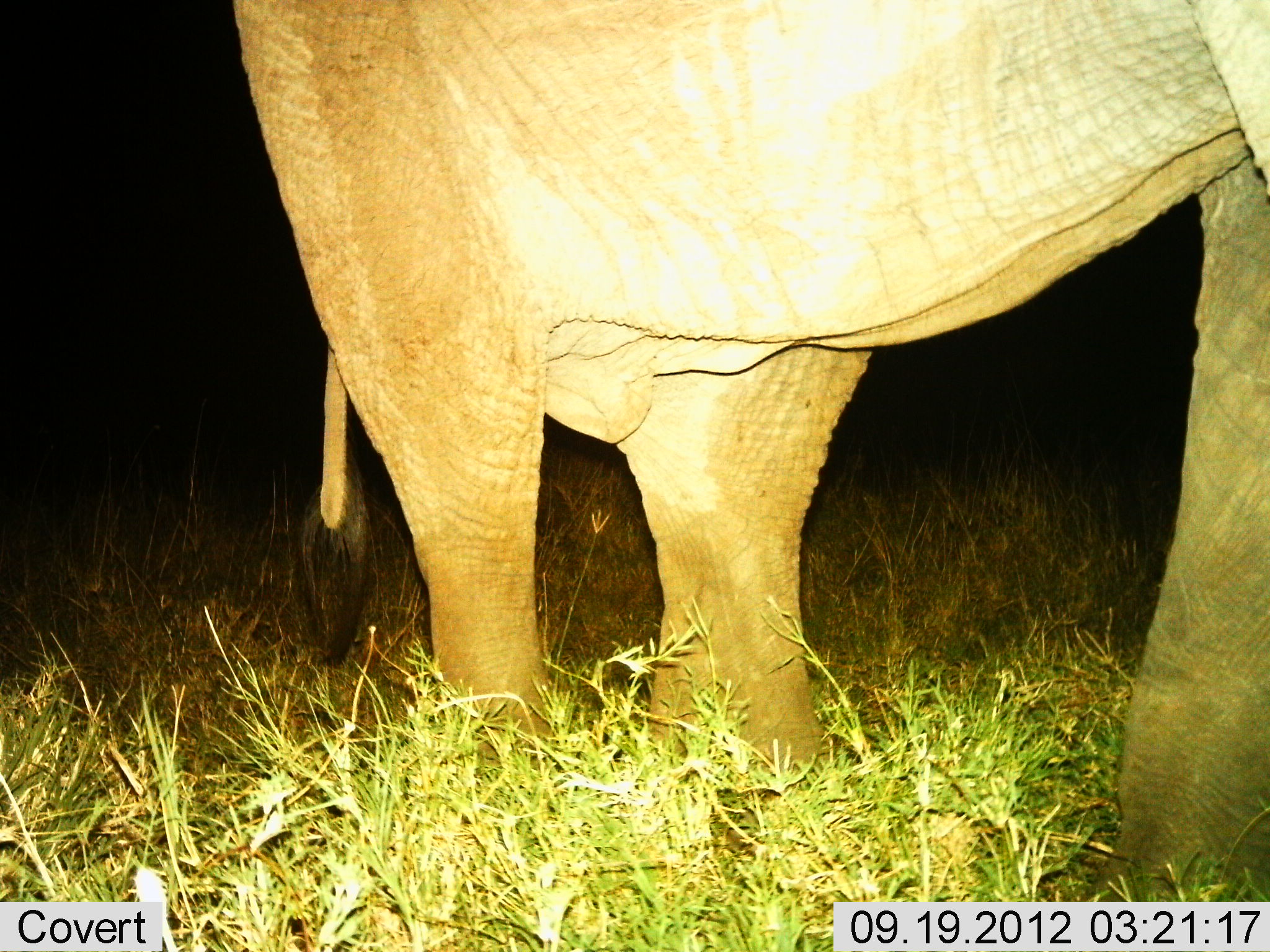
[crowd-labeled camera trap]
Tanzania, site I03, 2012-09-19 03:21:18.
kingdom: Animalia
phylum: Chordata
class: Mammalia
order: Proboscidea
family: Elephantidae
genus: Loxodonta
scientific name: Loxodonta africana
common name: african bush elephant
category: elephant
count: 1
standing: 100%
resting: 0%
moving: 0%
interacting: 0%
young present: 0%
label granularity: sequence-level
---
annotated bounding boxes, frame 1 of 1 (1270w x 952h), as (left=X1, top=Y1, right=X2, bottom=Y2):
animal: (left=220, top=0, right=1270, bottom=924)